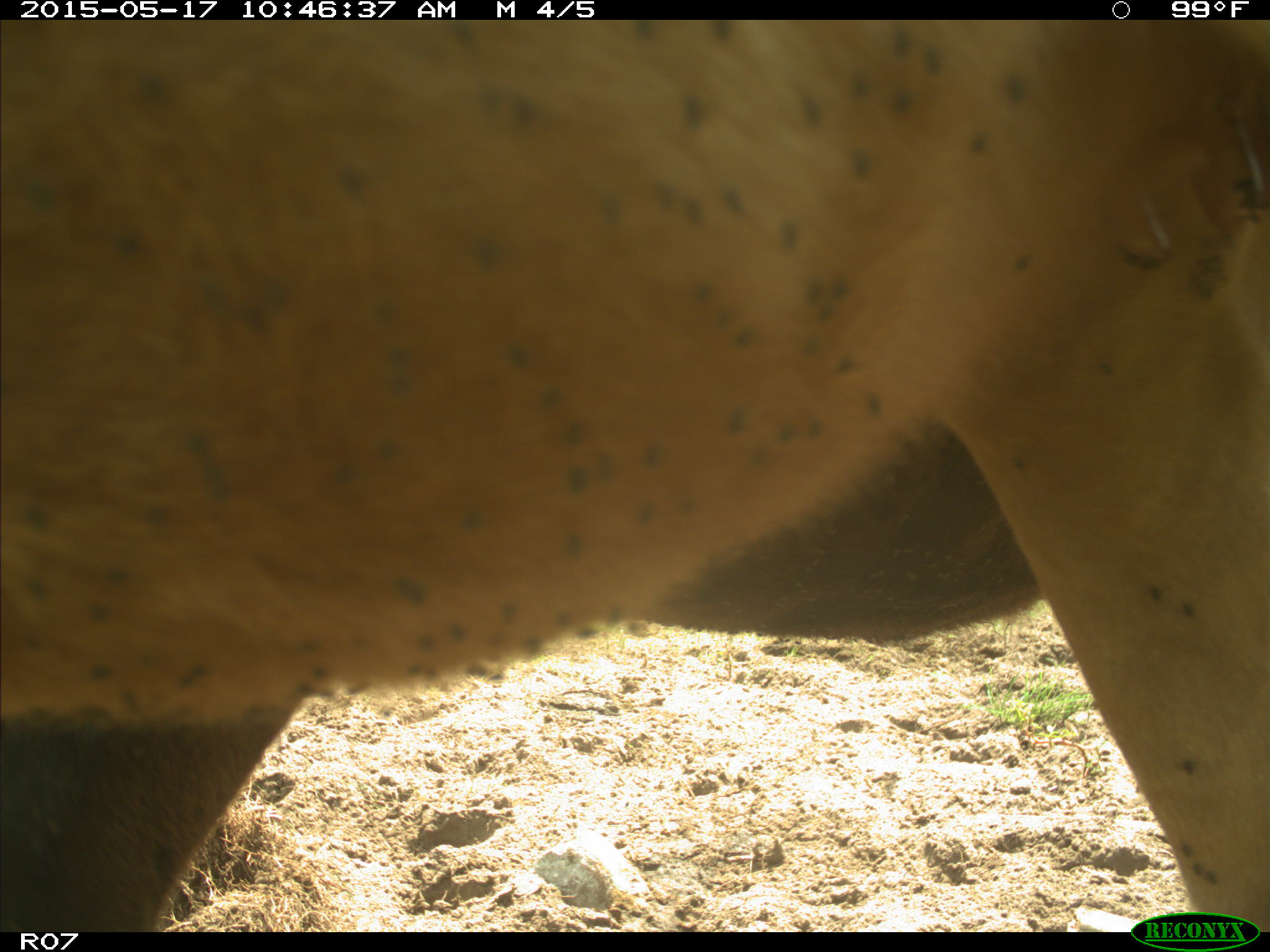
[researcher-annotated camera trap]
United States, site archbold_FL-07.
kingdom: Animalia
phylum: Chordata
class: Mammalia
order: Artiodactyla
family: Bovidae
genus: Bos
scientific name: Bos taurus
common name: domestic cow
Bos taurus (domestic cow).